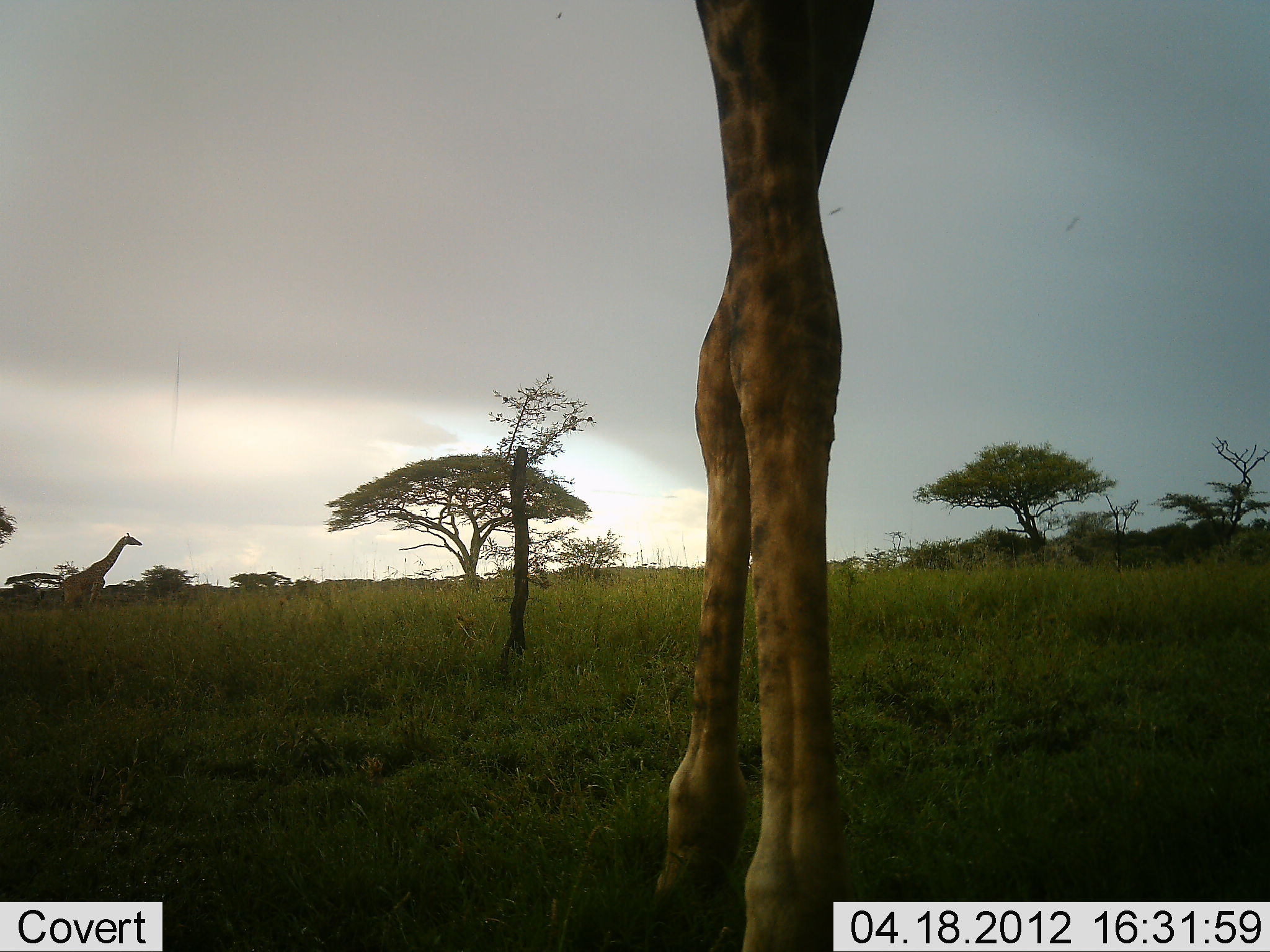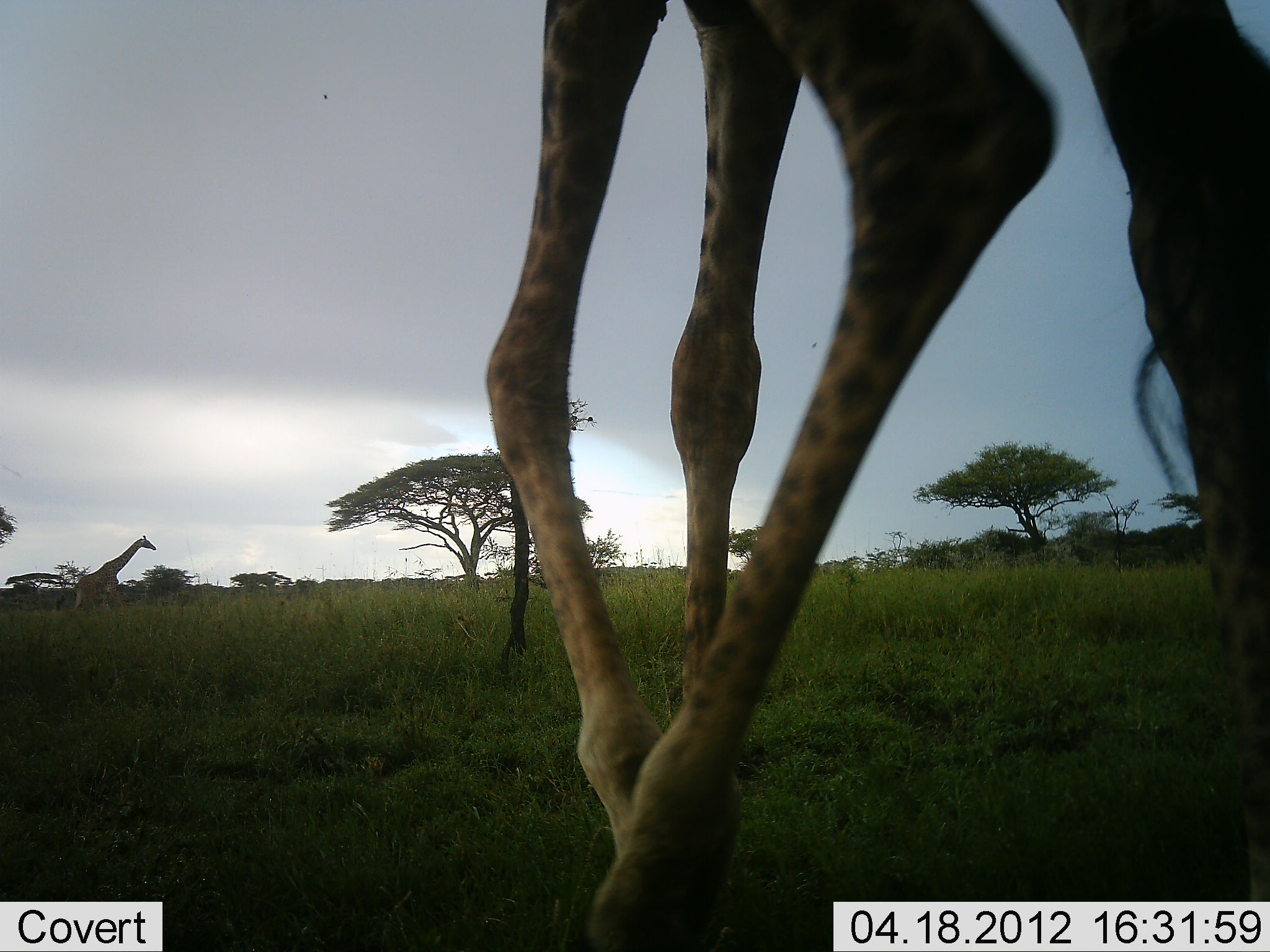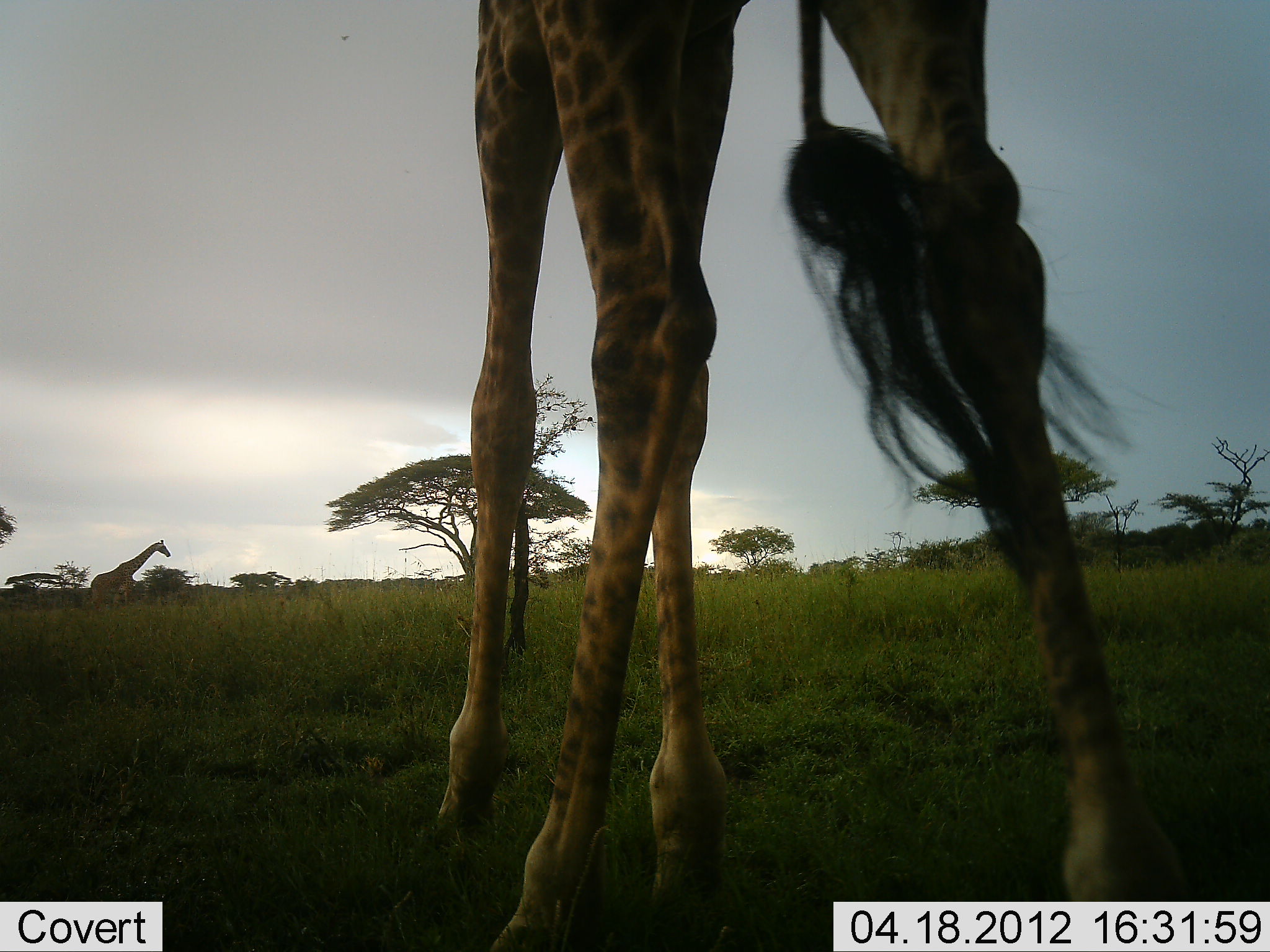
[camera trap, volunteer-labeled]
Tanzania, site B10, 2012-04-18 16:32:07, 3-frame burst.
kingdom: Animalia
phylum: Chordata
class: Mammalia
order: Artiodactyla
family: Giraffidae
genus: Giraffa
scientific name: Giraffa camelopardalis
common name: giraffe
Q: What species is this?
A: Giraffe (Giraffa camelopardalis).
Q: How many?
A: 2.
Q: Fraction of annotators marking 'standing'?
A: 6%.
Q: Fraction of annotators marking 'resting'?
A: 0%.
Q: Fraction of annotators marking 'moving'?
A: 94%.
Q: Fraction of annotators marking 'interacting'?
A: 0%.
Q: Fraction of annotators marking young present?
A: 0%.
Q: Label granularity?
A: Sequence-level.